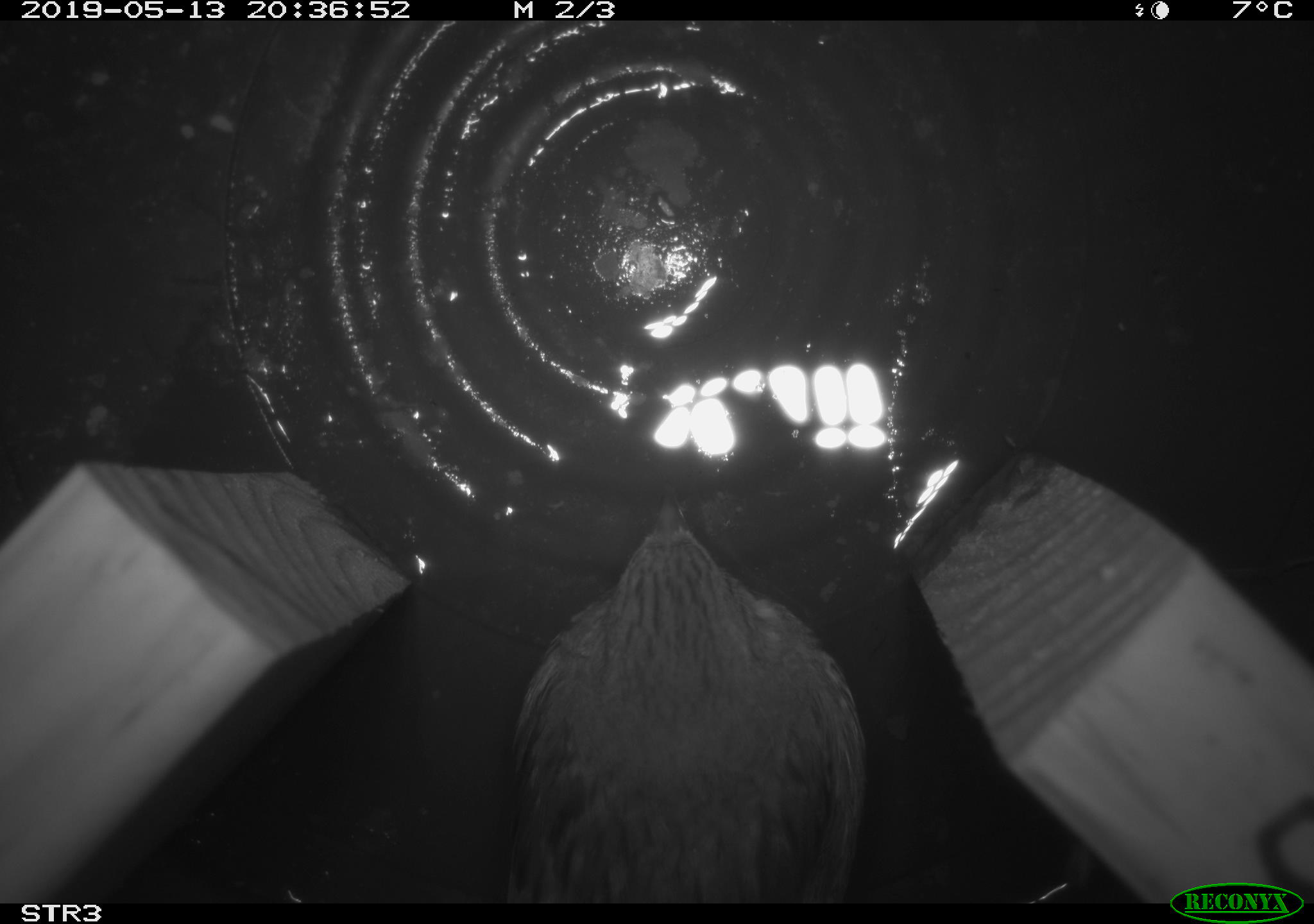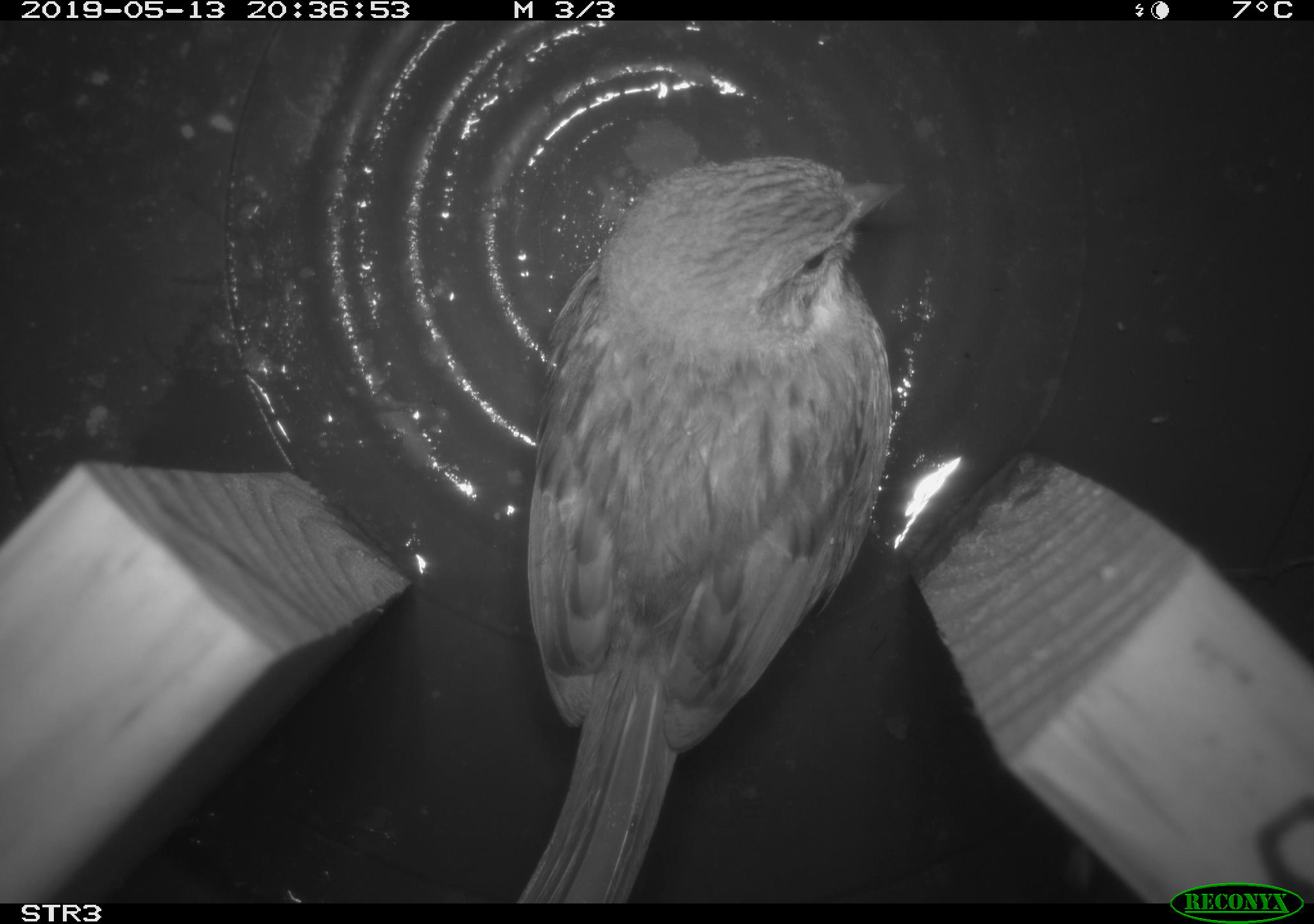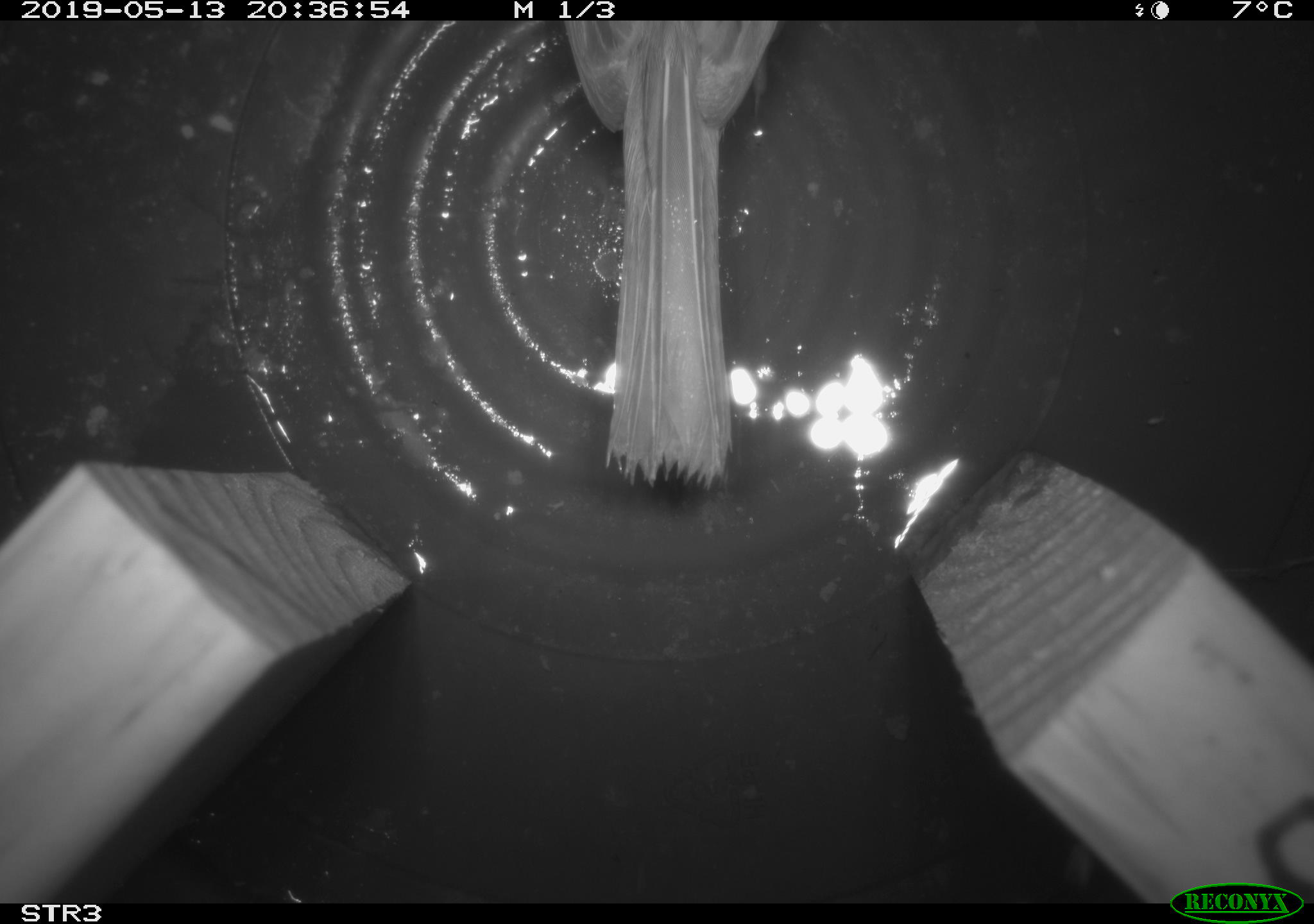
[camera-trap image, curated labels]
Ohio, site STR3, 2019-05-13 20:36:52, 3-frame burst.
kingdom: Animalia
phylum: Chordata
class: Aves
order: Passeriformes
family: Passerellidae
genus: Melospiza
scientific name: Melospiza melodia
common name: song sparrow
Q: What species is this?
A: Song sparrow (Melospiza melodia).